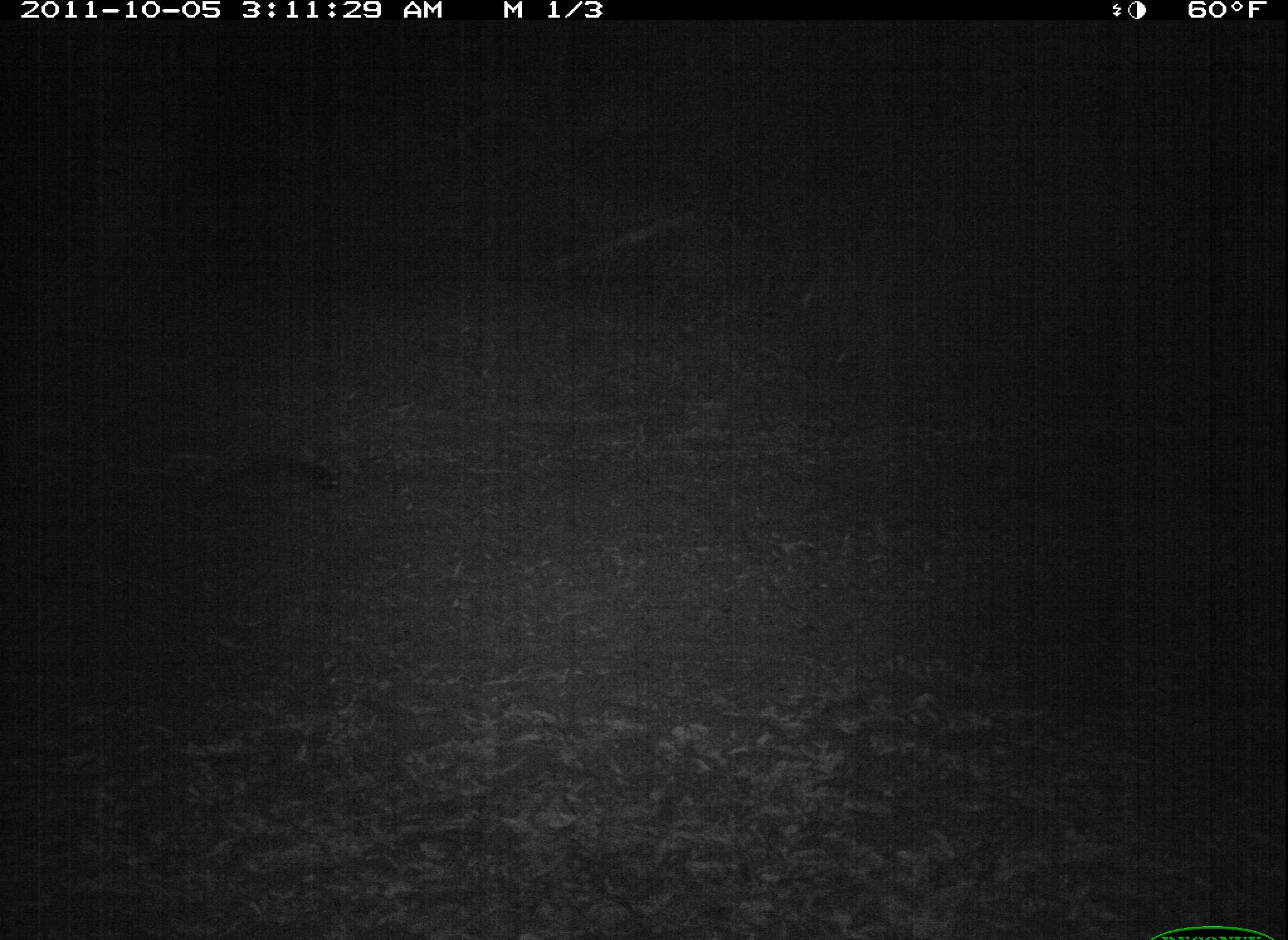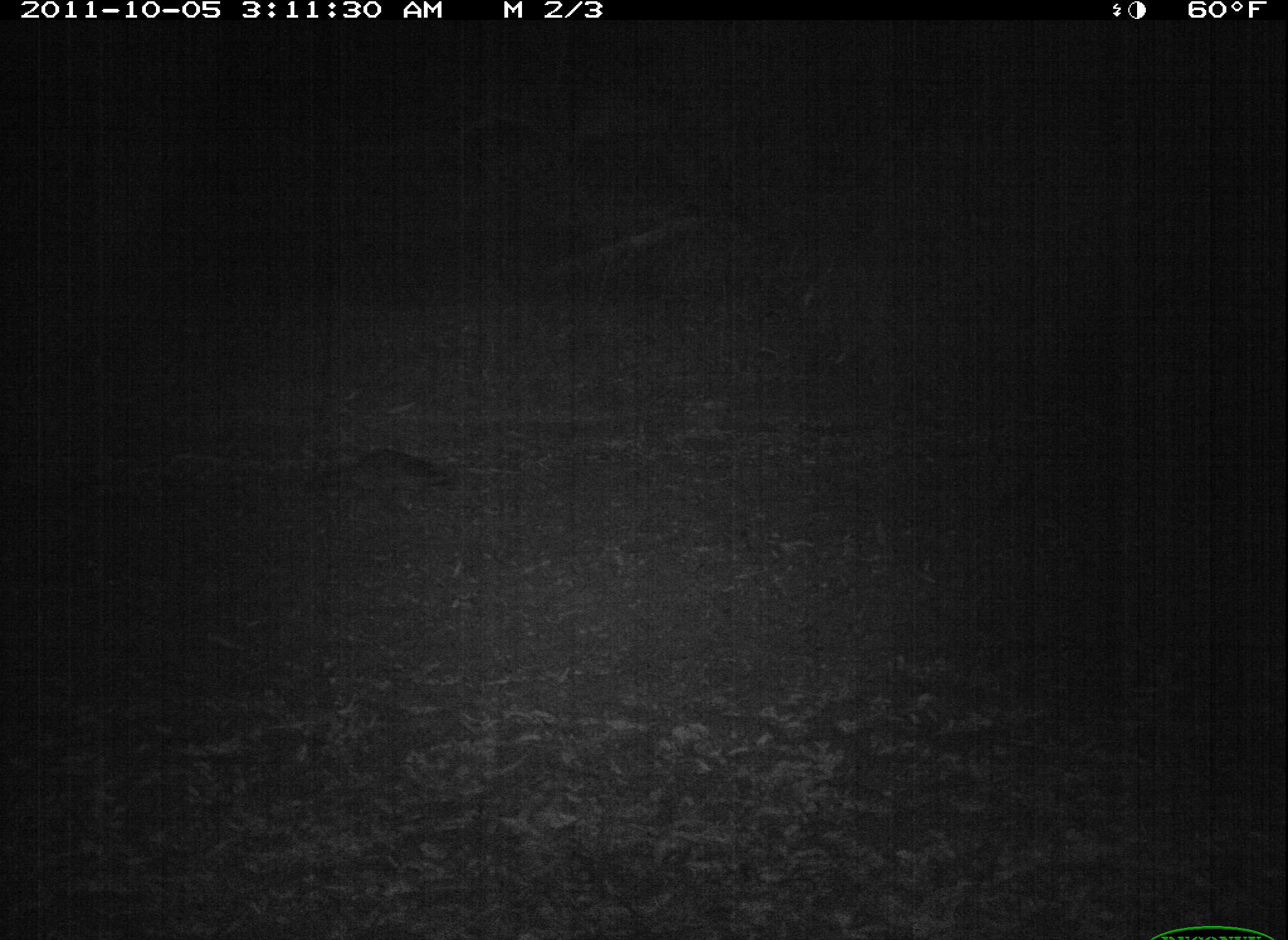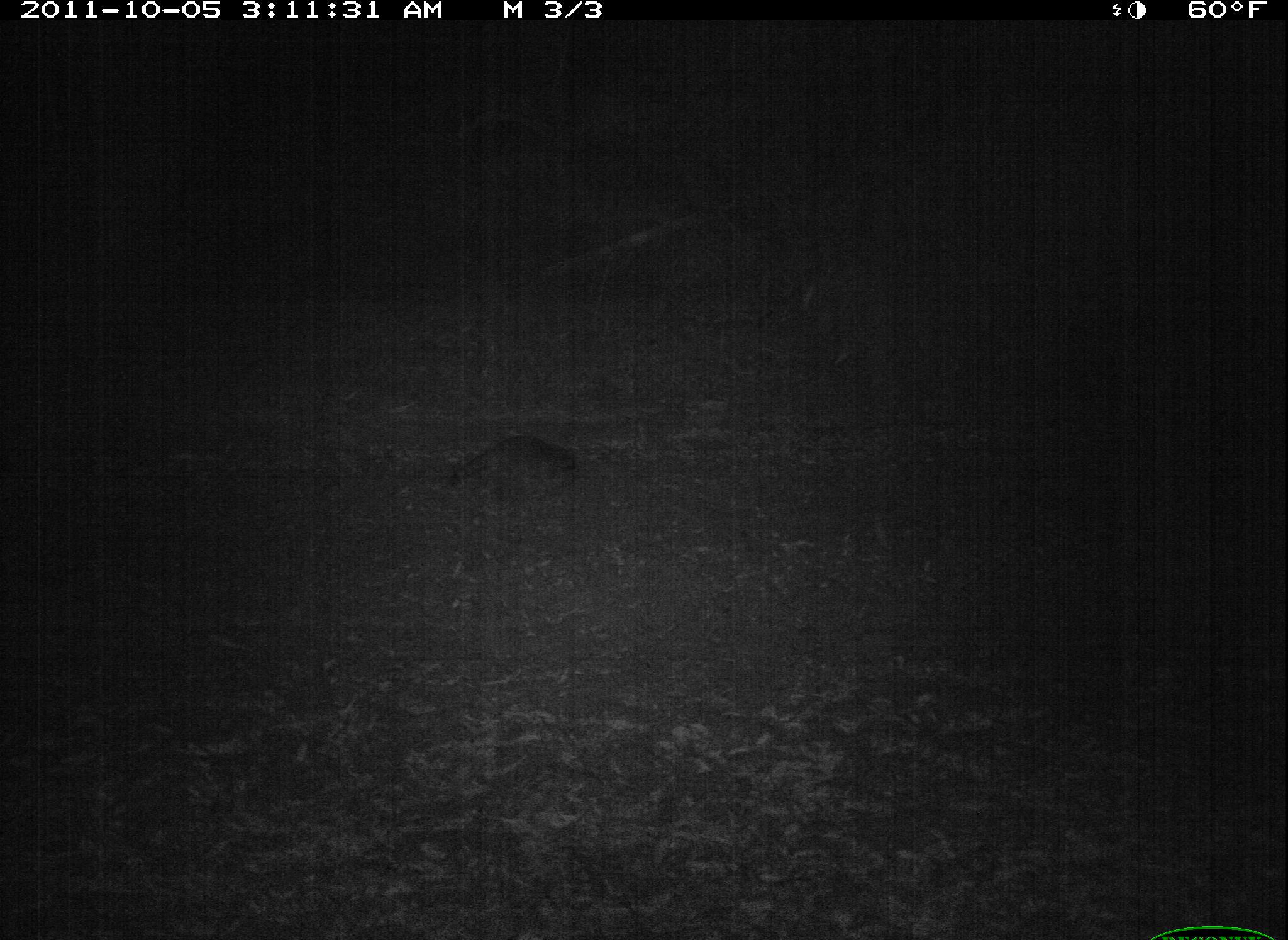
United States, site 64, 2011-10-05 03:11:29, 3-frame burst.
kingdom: Animalia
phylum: Chordata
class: Mammalia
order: Carnivora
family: Procyonidae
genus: Procyon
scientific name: Procyon lotor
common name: raccoon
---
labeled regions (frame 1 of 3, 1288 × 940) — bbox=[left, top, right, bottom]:
raccoon: bbox=[199, 443, 361, 516]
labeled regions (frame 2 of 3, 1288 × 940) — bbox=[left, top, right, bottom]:
raccoon: bbox=[295, 446, 464, 512]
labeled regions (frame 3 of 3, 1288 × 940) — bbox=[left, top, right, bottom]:
raccoon: bbox=[446, 427, 587, 521]